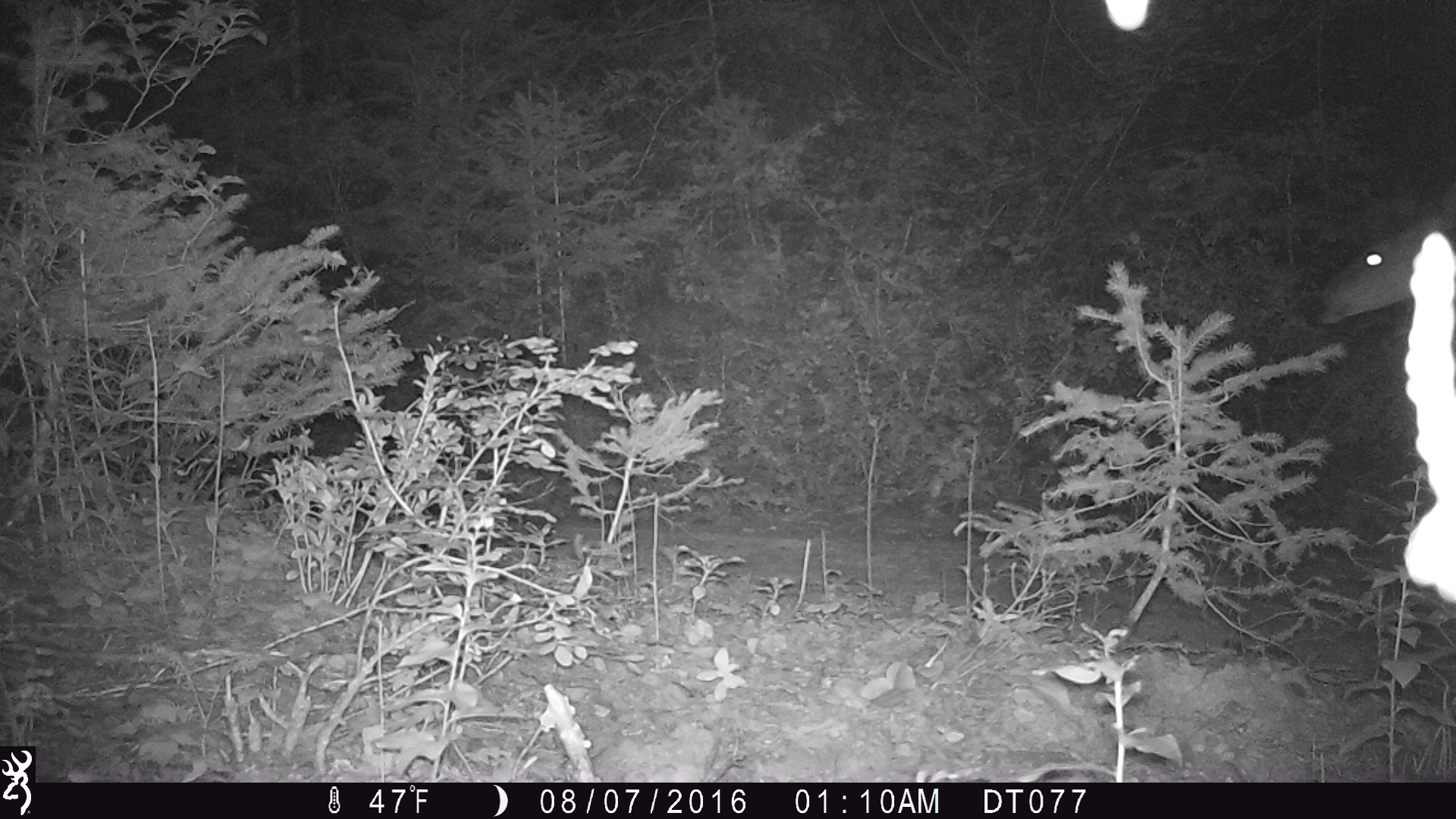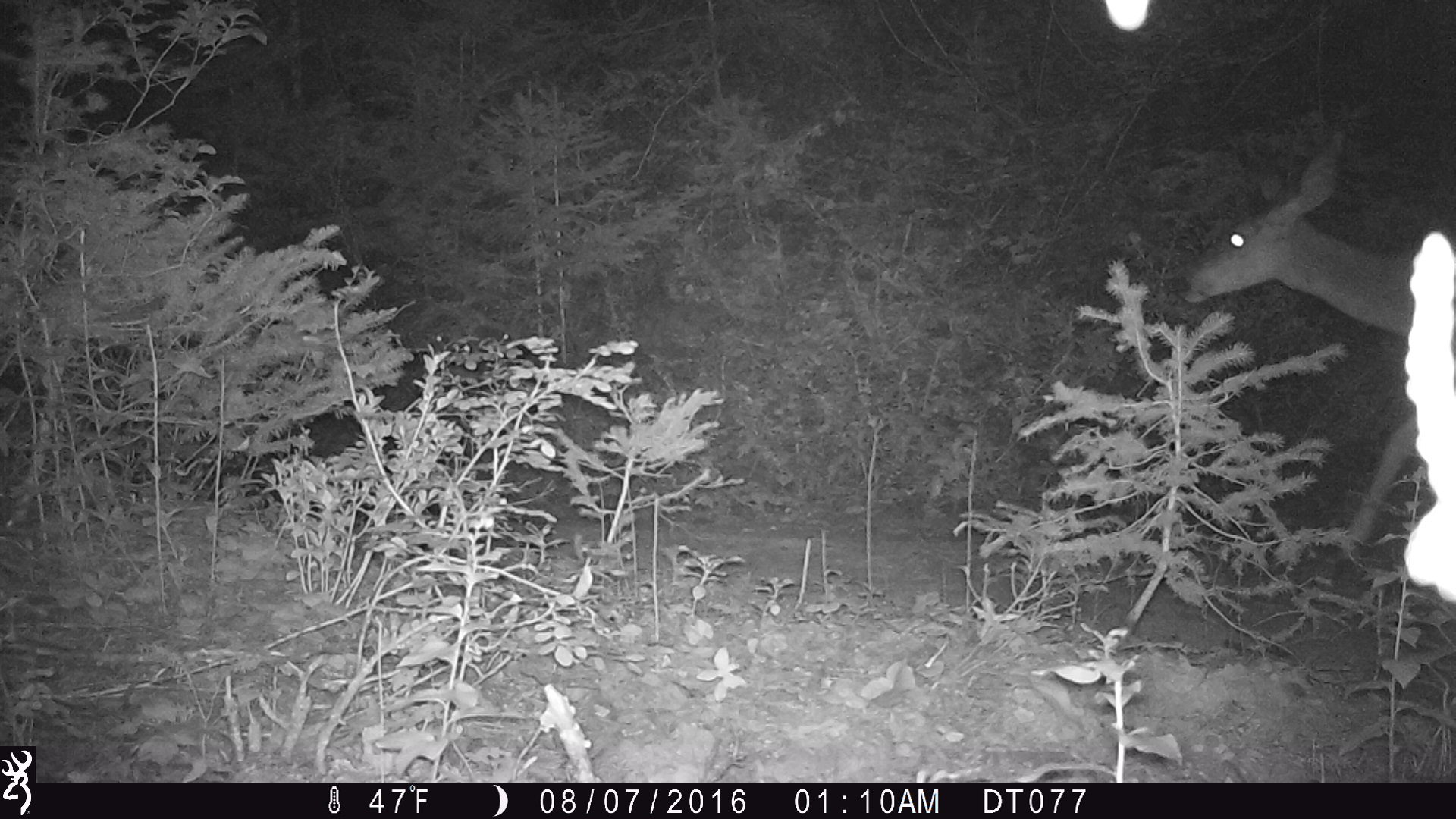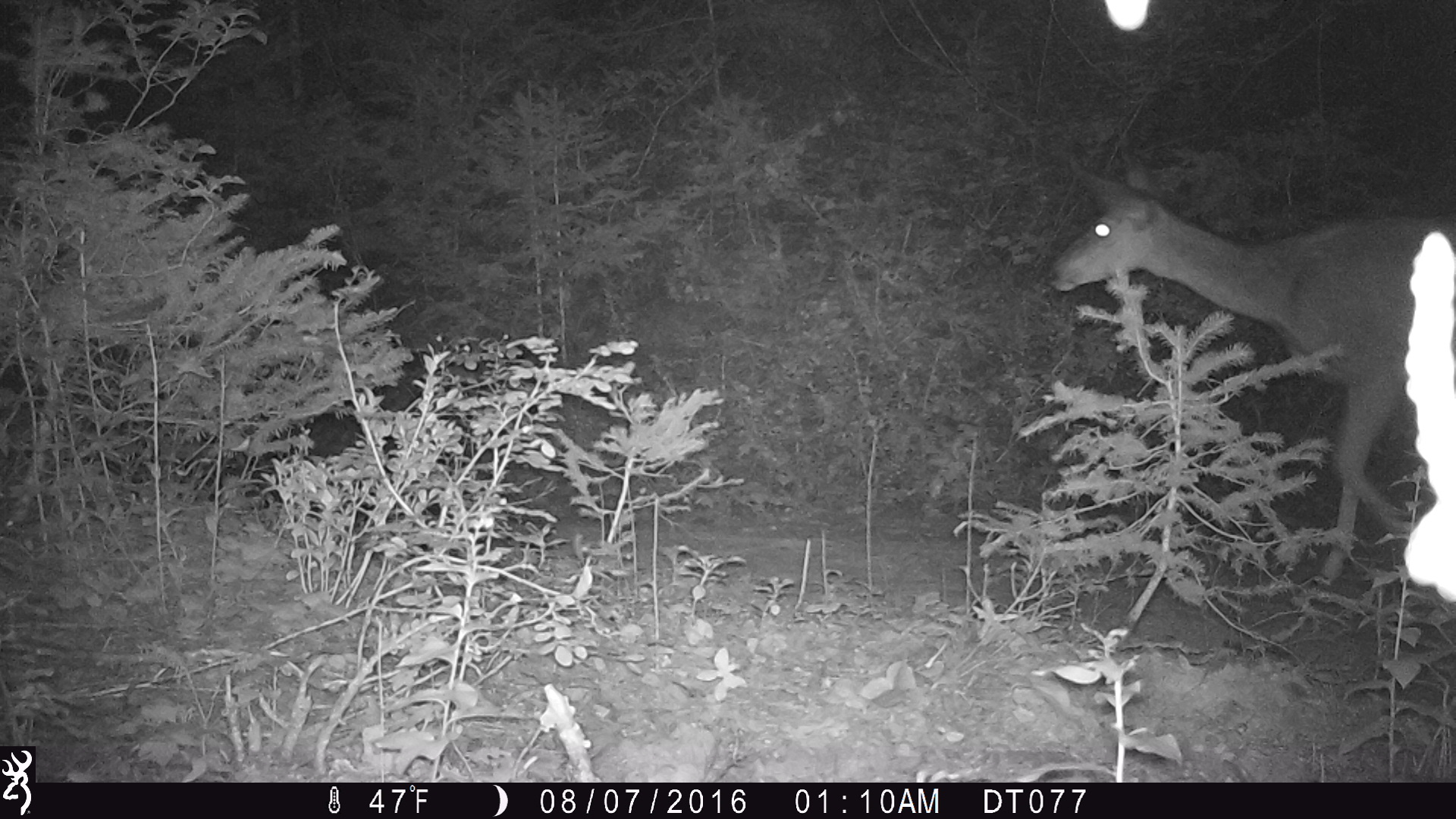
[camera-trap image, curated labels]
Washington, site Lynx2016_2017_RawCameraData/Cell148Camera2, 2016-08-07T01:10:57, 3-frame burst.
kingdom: Animalia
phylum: Chordata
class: Mammalia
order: Artiodactyla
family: Cervidae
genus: Odocoileus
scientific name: Odocoileus hemionus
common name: mule deer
Odocoileus hemionus (mule deer). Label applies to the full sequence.